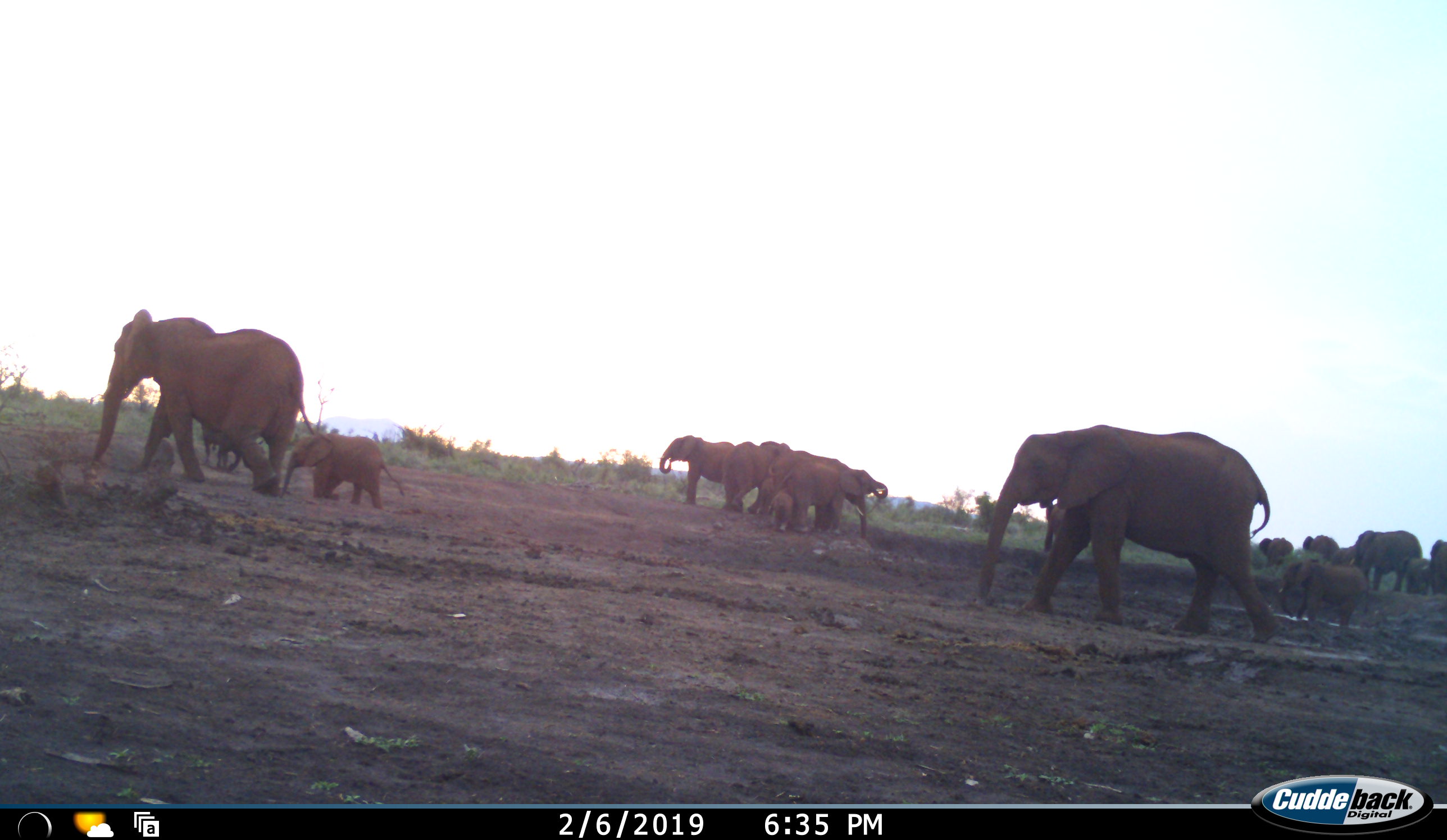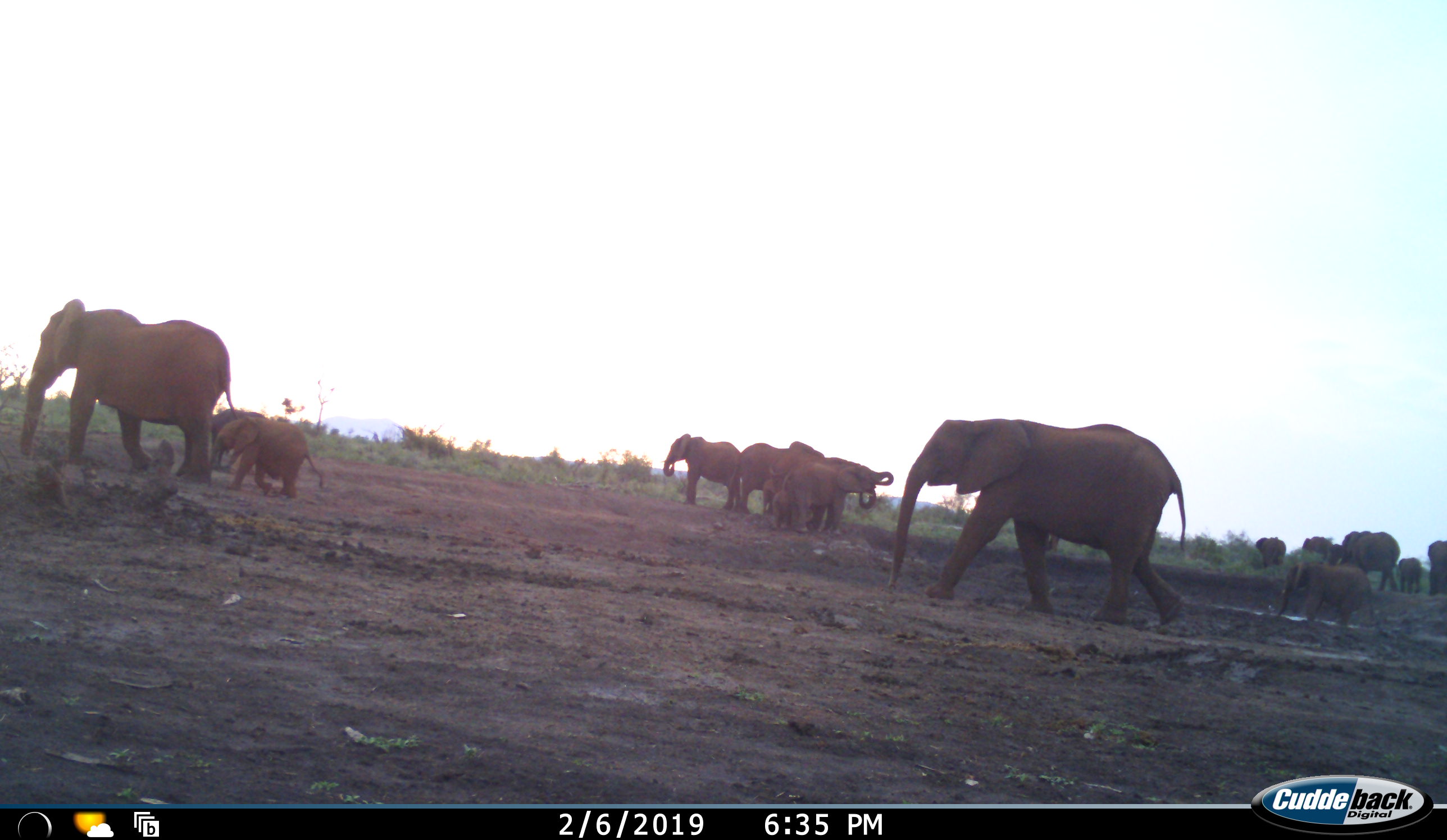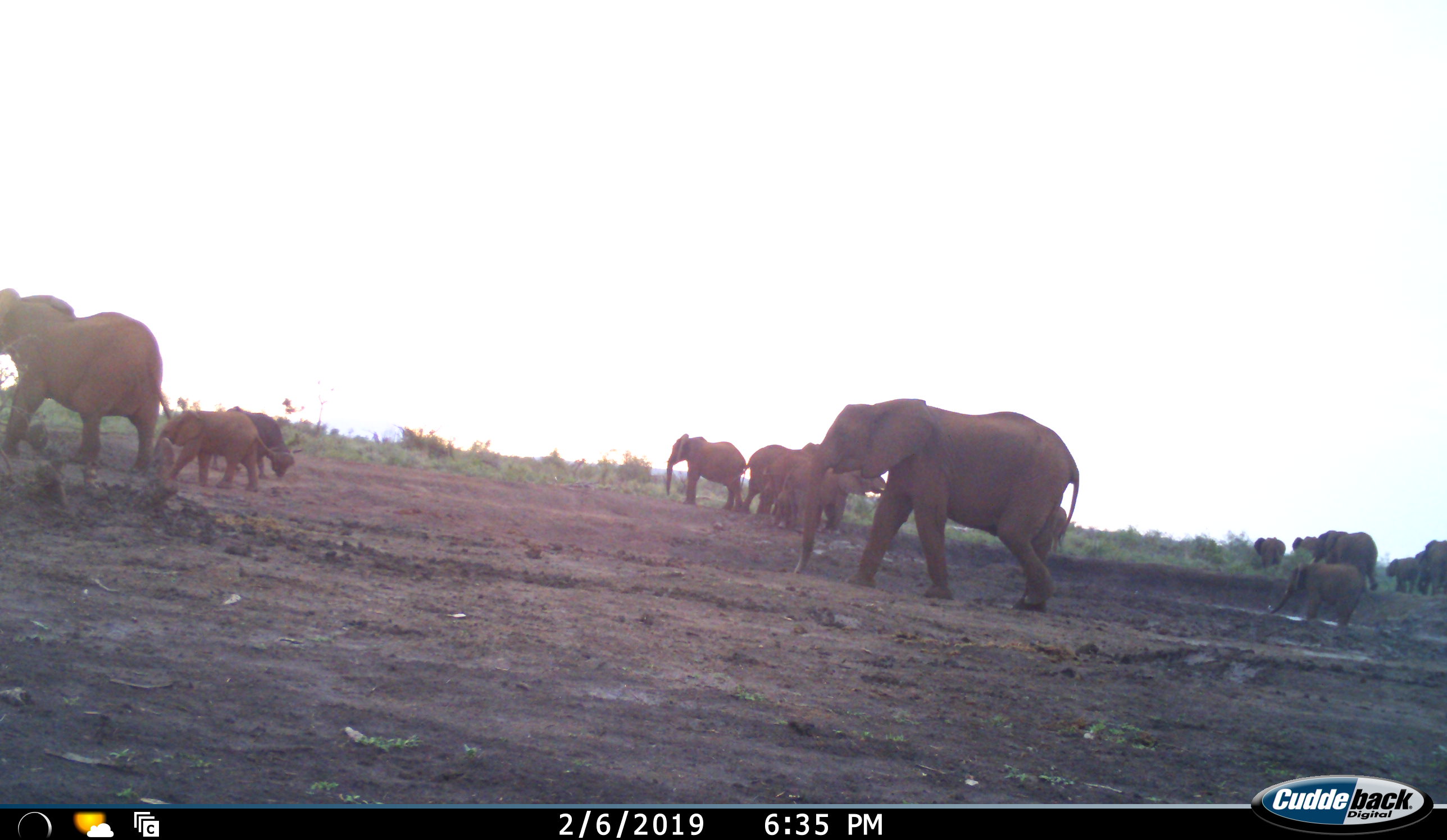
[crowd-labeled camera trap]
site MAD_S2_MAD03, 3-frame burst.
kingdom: Animalia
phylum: Chordata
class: Mammalia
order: Proboscidea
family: Elephantidae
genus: Loxodonta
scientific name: Loxodonta africana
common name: african bush elephant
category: elephant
Elephant (african bush elephant) (Loxodonta africana), count 11-50. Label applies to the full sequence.